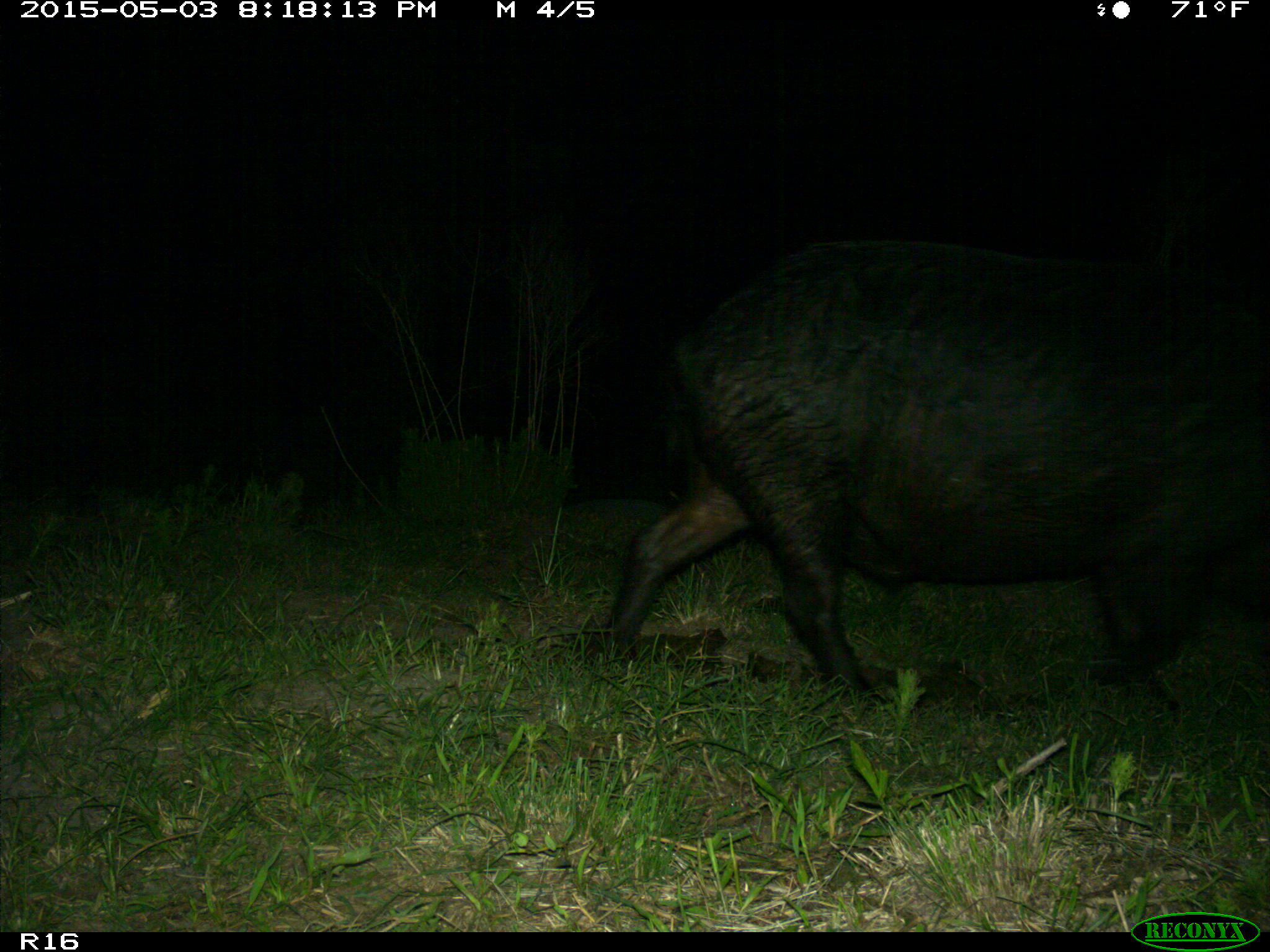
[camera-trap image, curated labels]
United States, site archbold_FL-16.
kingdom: Animalia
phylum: Chordata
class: Mammalia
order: Artiodactyla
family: Suidae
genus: Sus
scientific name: Sus scrofa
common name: wild boar